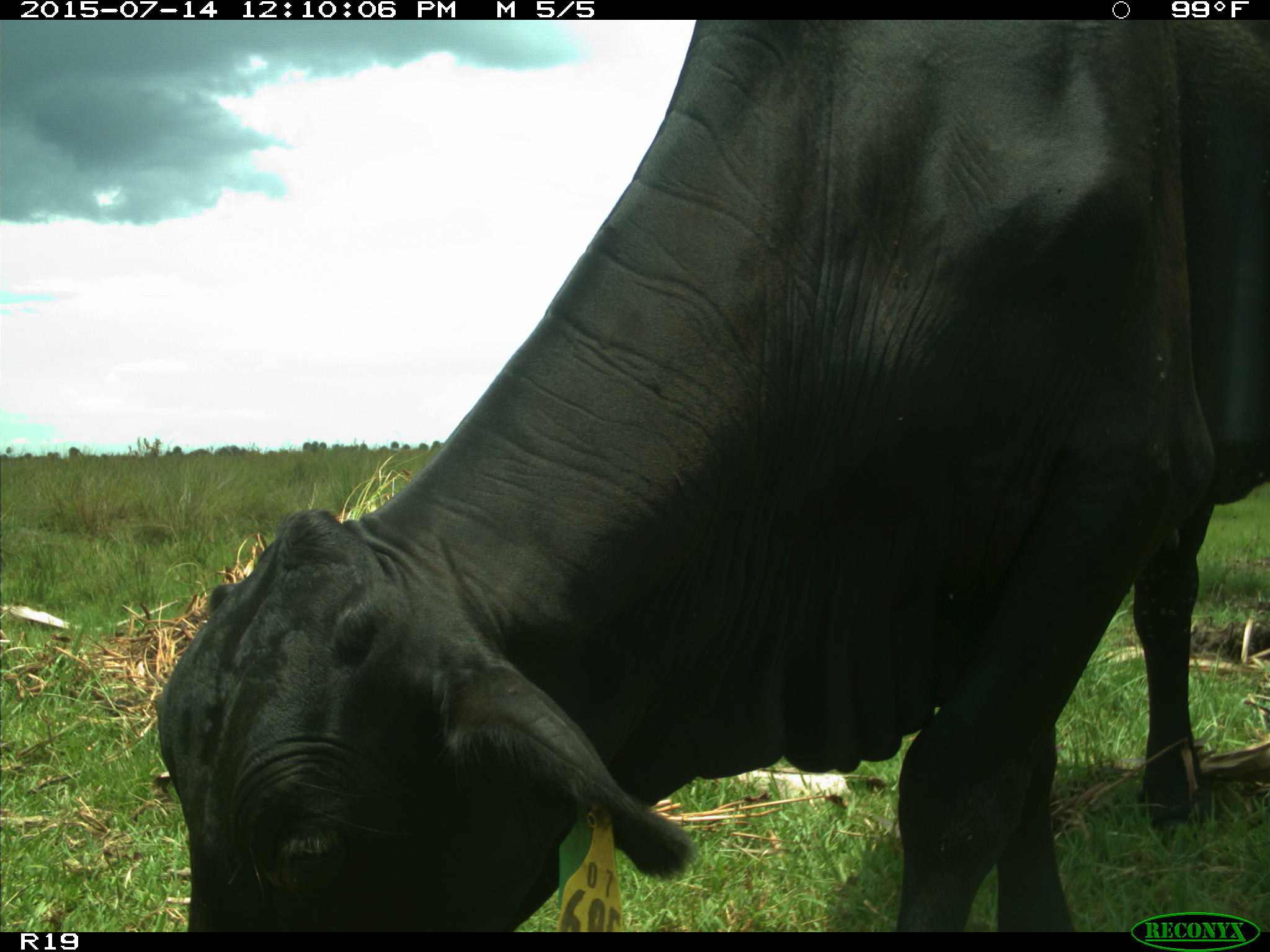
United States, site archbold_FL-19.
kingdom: Animalia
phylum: Chordata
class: Mammalia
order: Artiodactyla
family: Bovidae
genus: Bos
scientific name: Bos taurus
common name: domestic cow